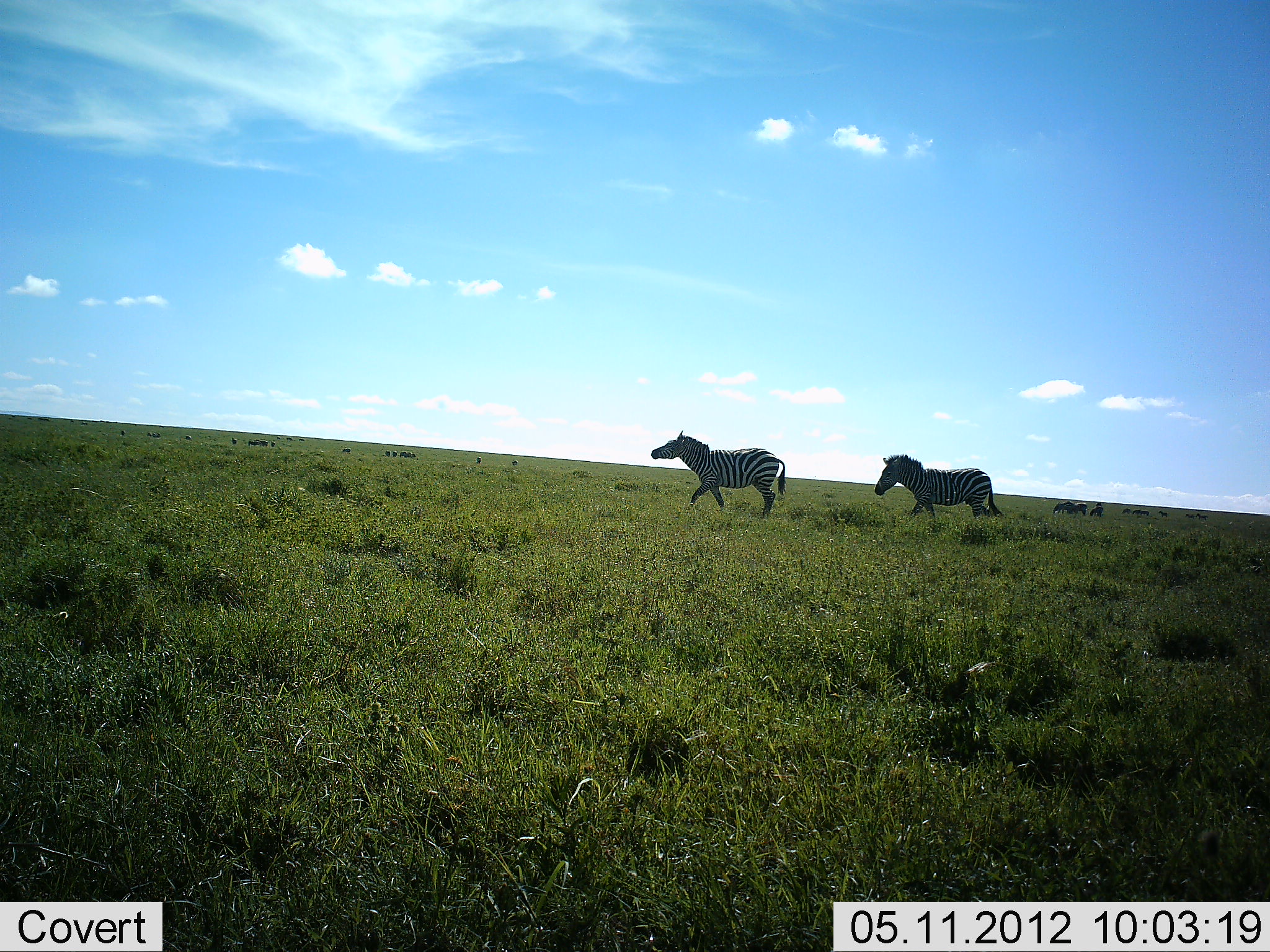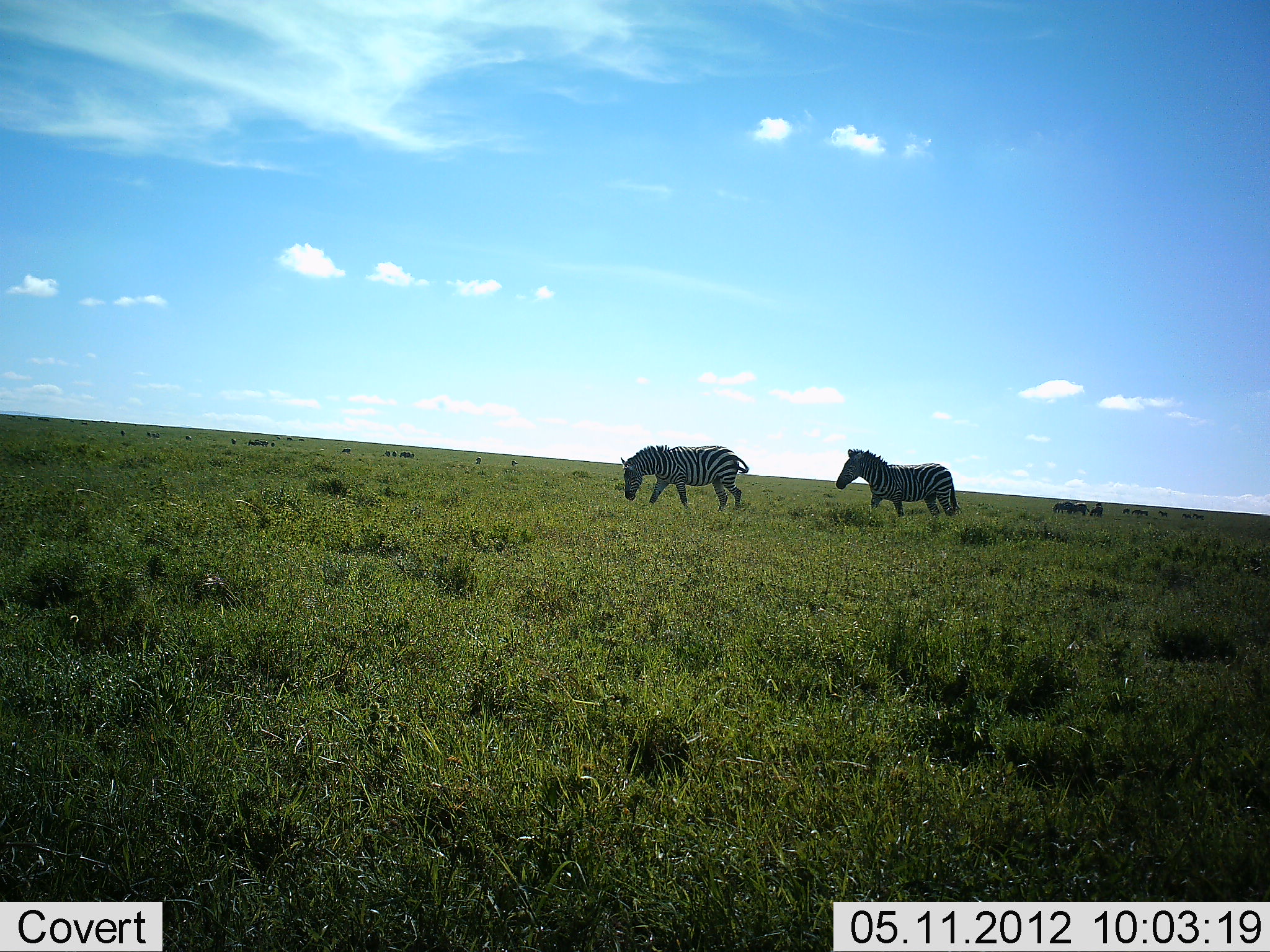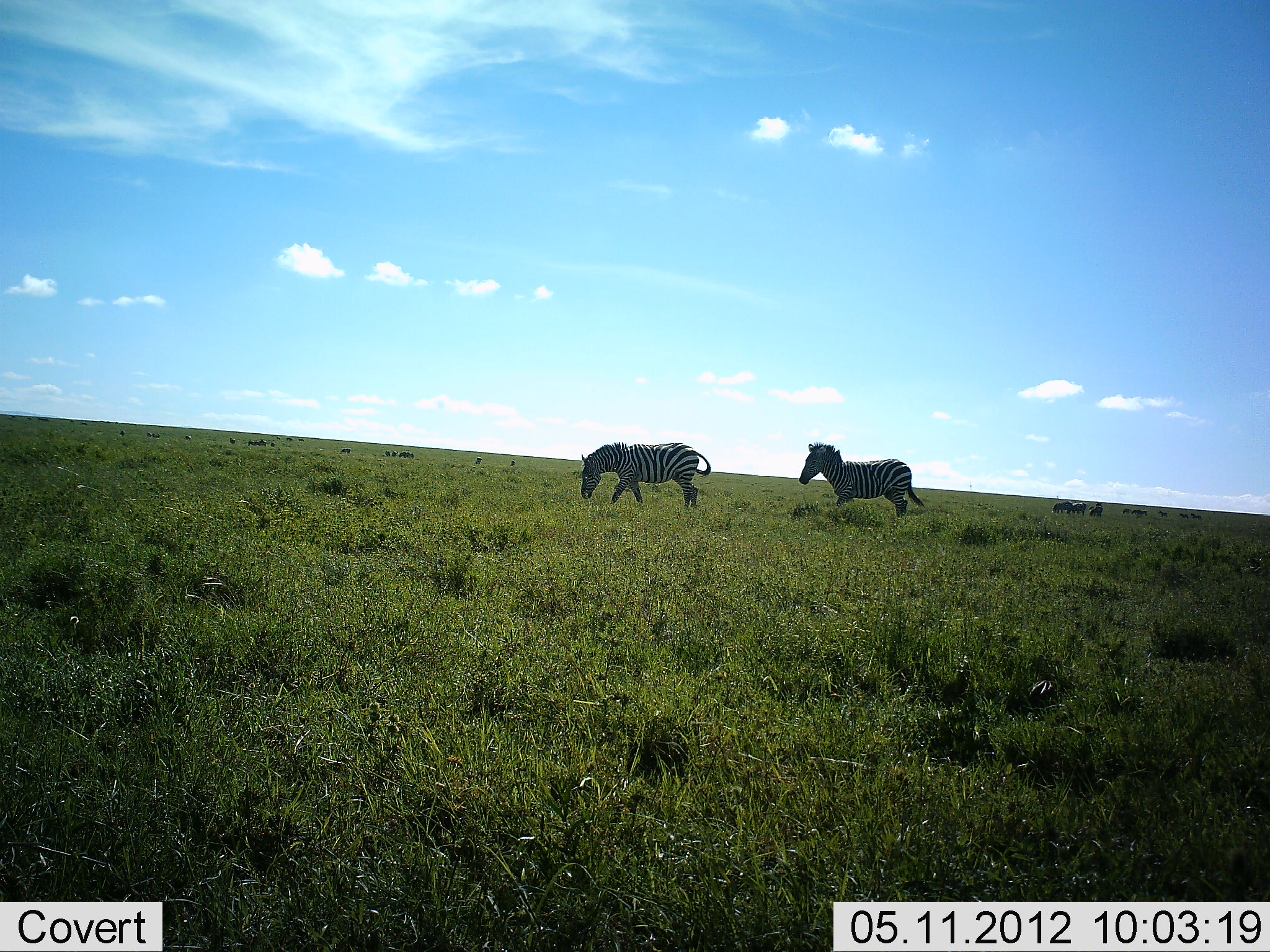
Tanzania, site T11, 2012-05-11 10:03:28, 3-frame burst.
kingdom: Animalia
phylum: Chordata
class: Mammalia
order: Perissodactyla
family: Equidae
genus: Equus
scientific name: Equus quagga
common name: plains zebra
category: zebra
Zebra (plains zebra) (Equus quagga), count 2. Behavior (volunteer vote fractions): standing 10%, resting 0%, moving 90%, interacting 0%. Young present (vote fraction): 0%. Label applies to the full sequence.